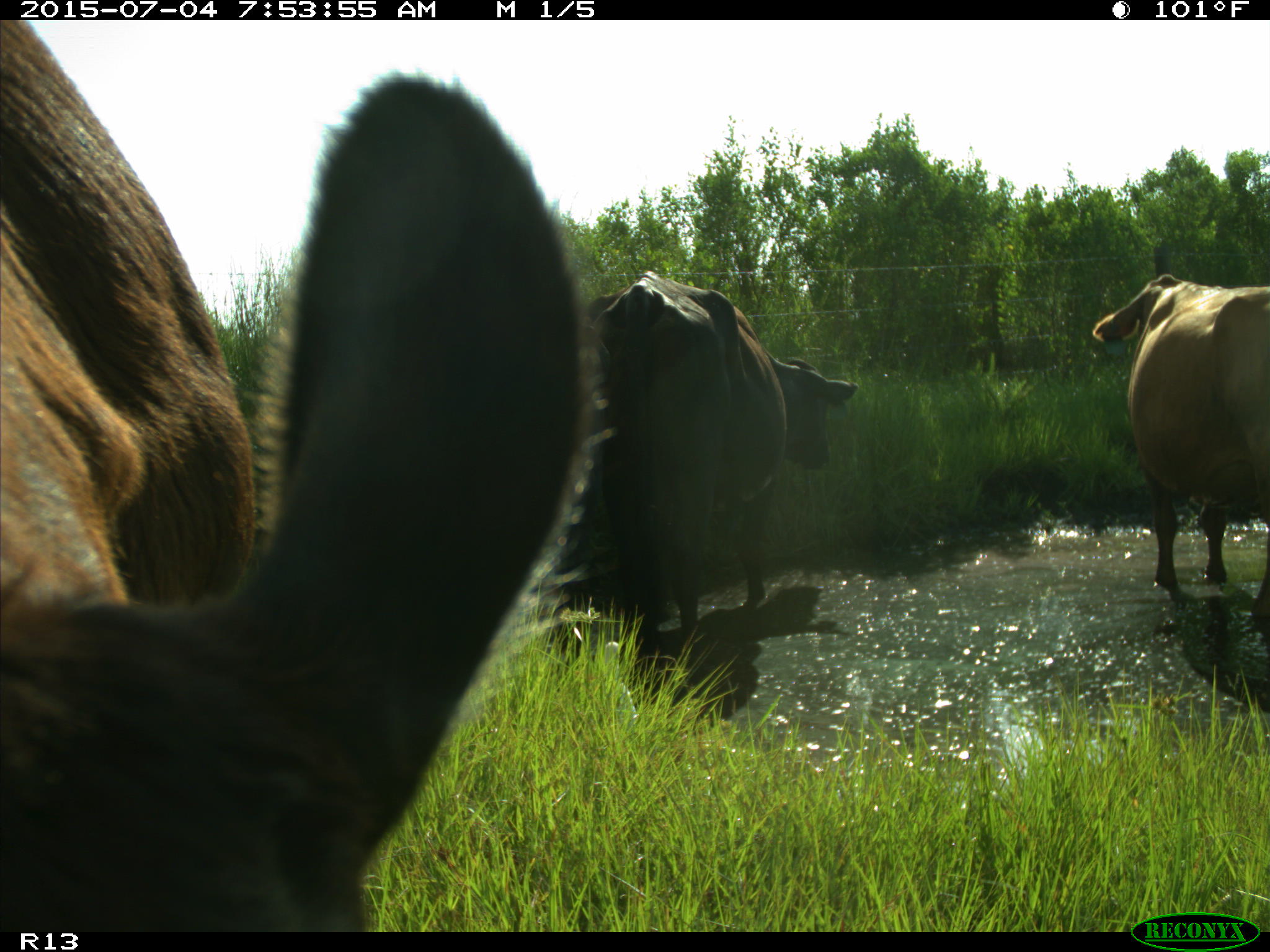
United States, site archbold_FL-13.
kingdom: Animalia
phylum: Chordata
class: Mammalia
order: Artiodactyla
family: Bovidae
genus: Bos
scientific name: Bos taurus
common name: domestic cow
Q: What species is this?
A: Bos taurus (domestic cow).